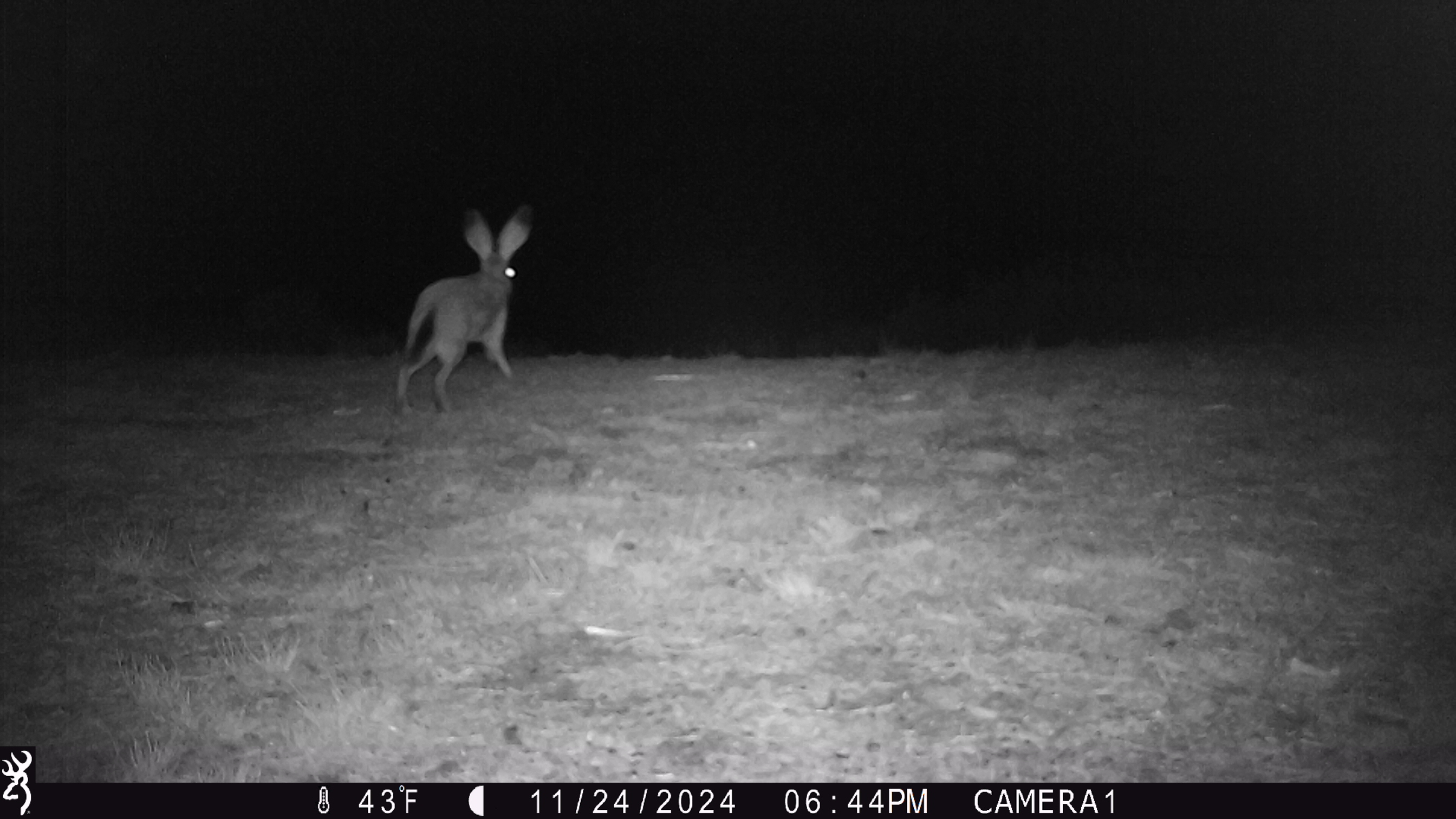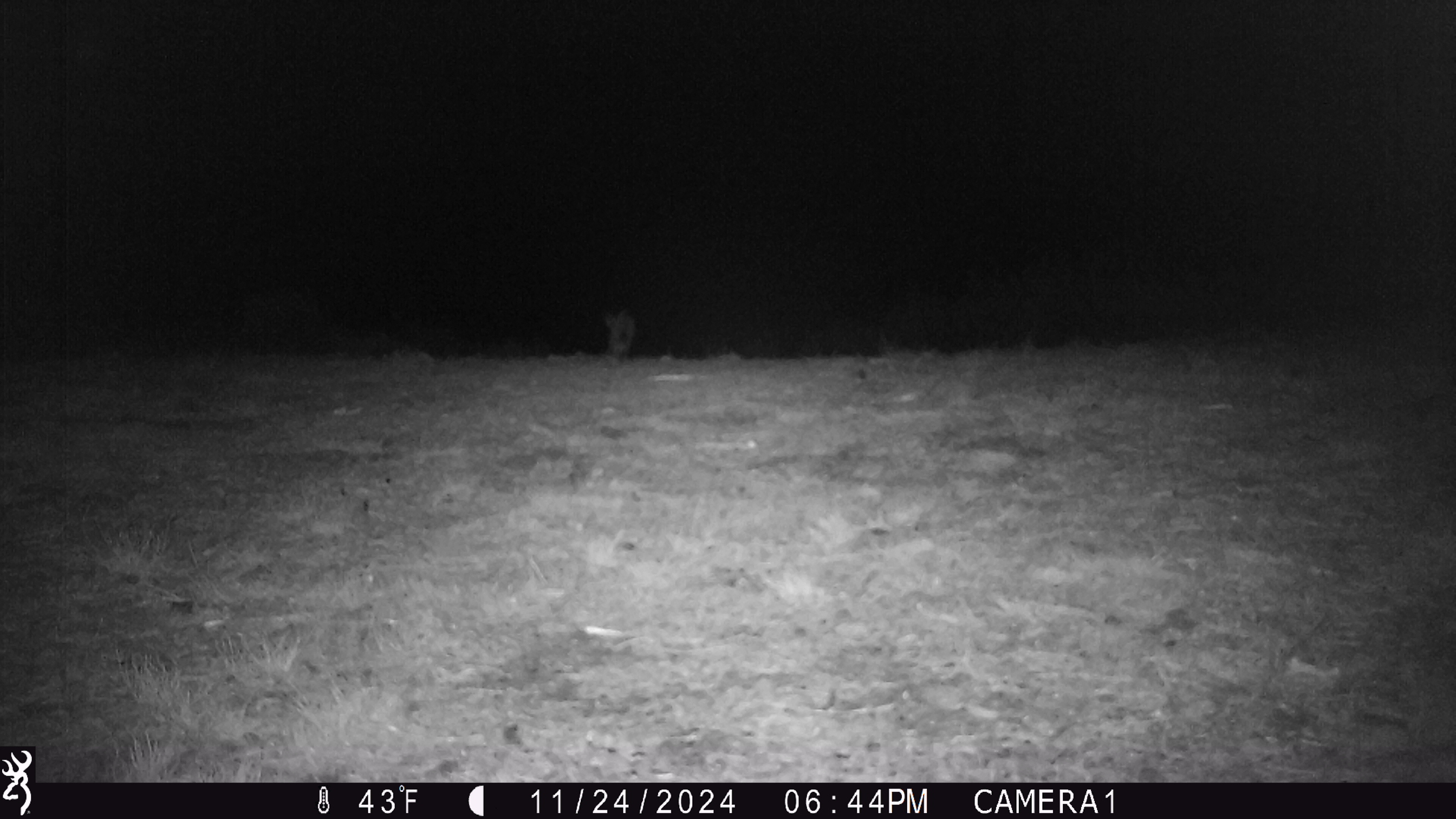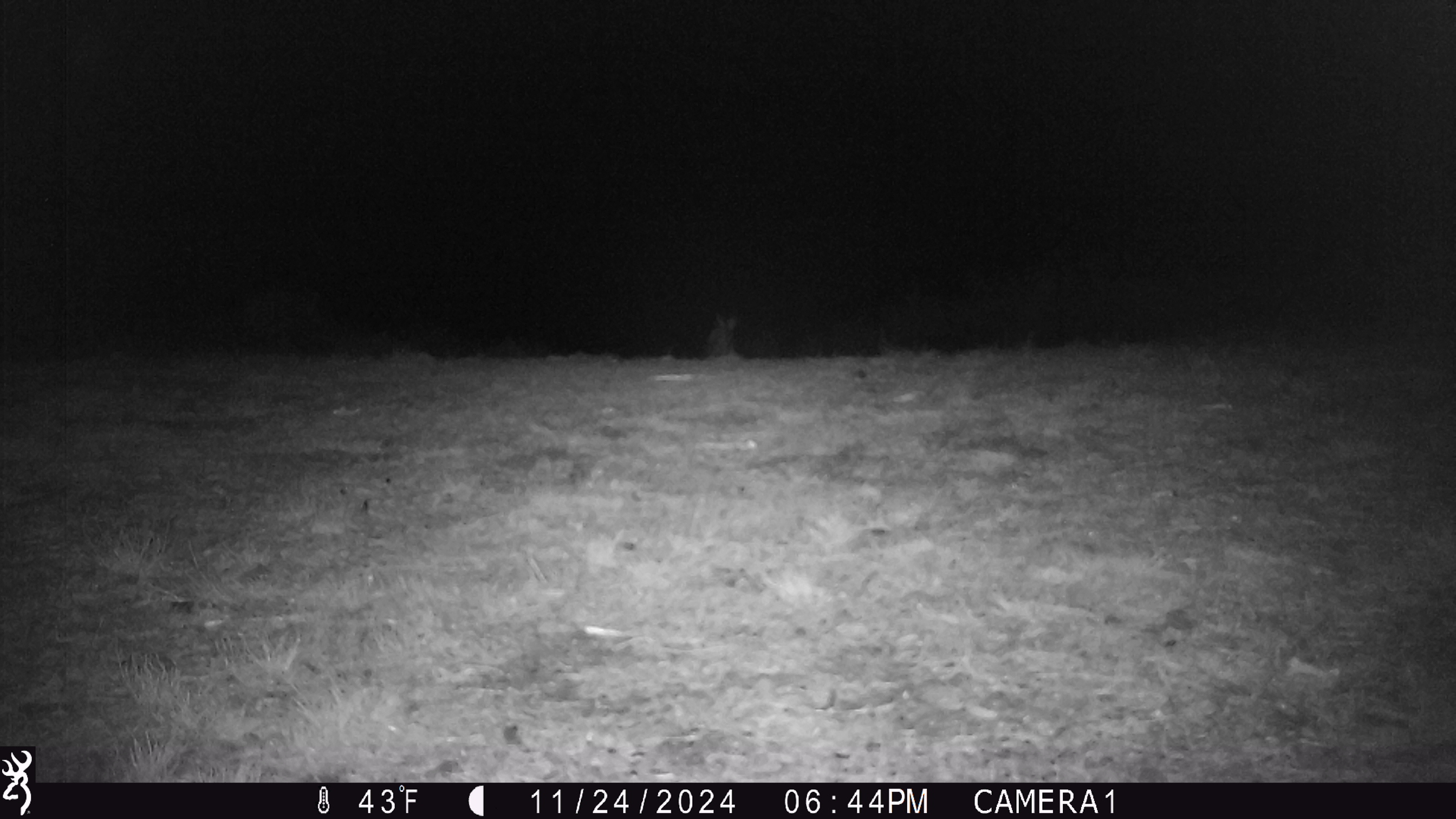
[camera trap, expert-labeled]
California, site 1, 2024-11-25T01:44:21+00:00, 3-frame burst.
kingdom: Animalia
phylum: Chordata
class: Mammalia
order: Lagomorpha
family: Leporidae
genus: Lepus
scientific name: Lepus californicus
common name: black-tailed jackrabbit